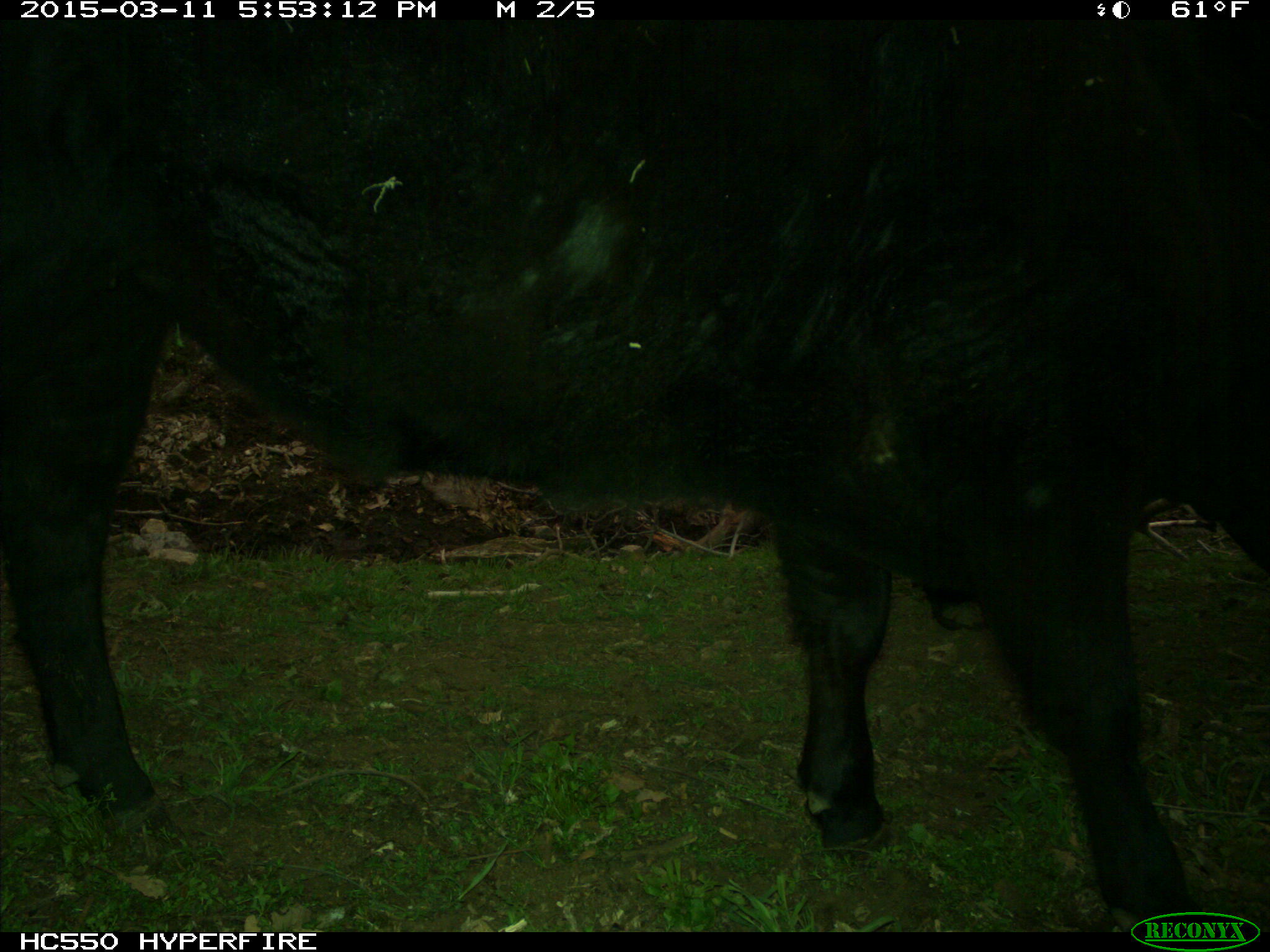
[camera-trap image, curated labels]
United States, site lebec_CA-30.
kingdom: Animalia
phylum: Chordata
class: Mammalia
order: Artiodactyla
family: Bovidae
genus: Bos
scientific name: Bos taurus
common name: domestic cow